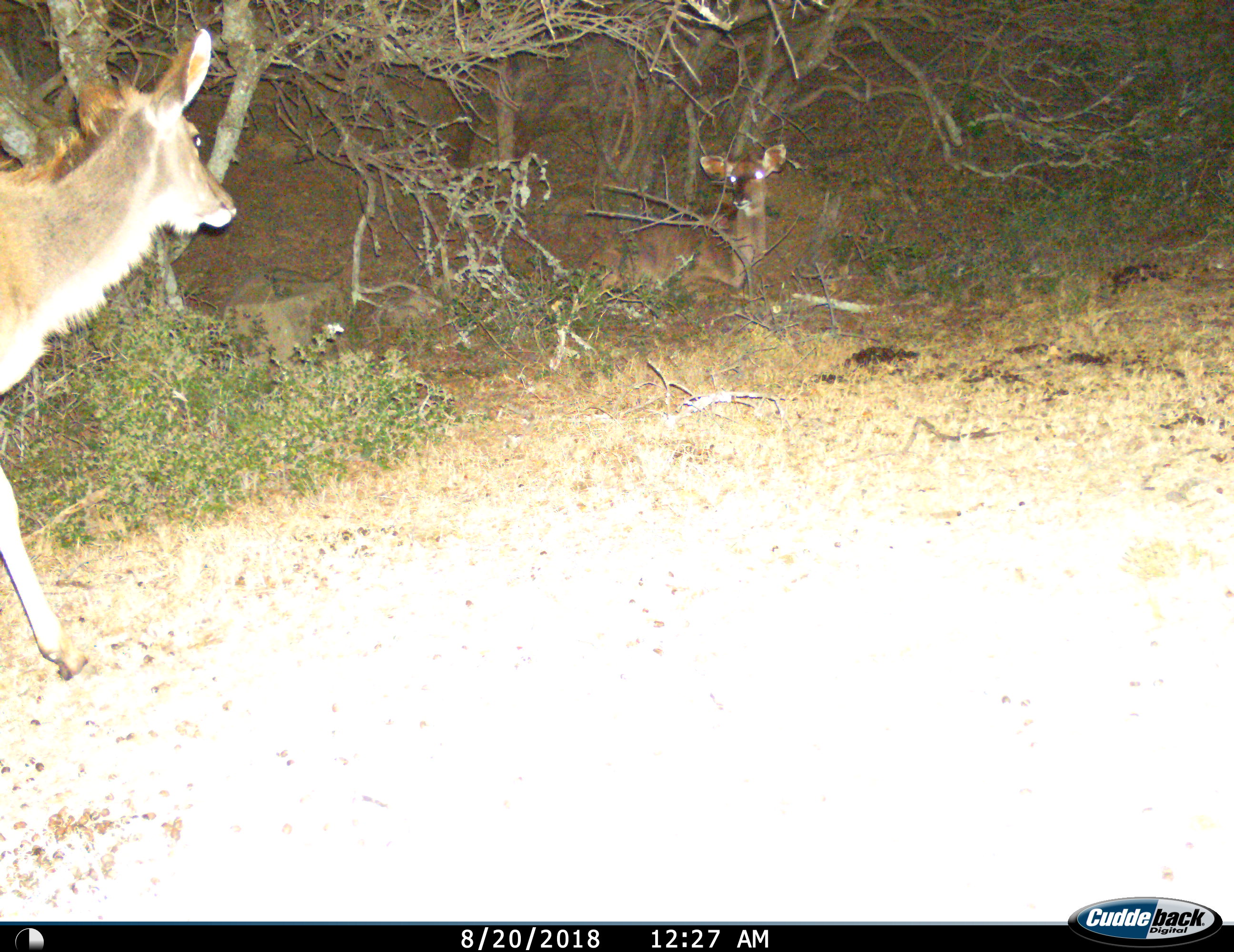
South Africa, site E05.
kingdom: Animalia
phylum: Chordata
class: Mammalia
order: Artiodactyla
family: Bovidae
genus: Tragelaphus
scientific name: Tragelaphus strepsiceros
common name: greater kudu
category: kudu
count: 1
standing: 29%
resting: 43%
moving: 71%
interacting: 14%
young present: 0%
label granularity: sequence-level